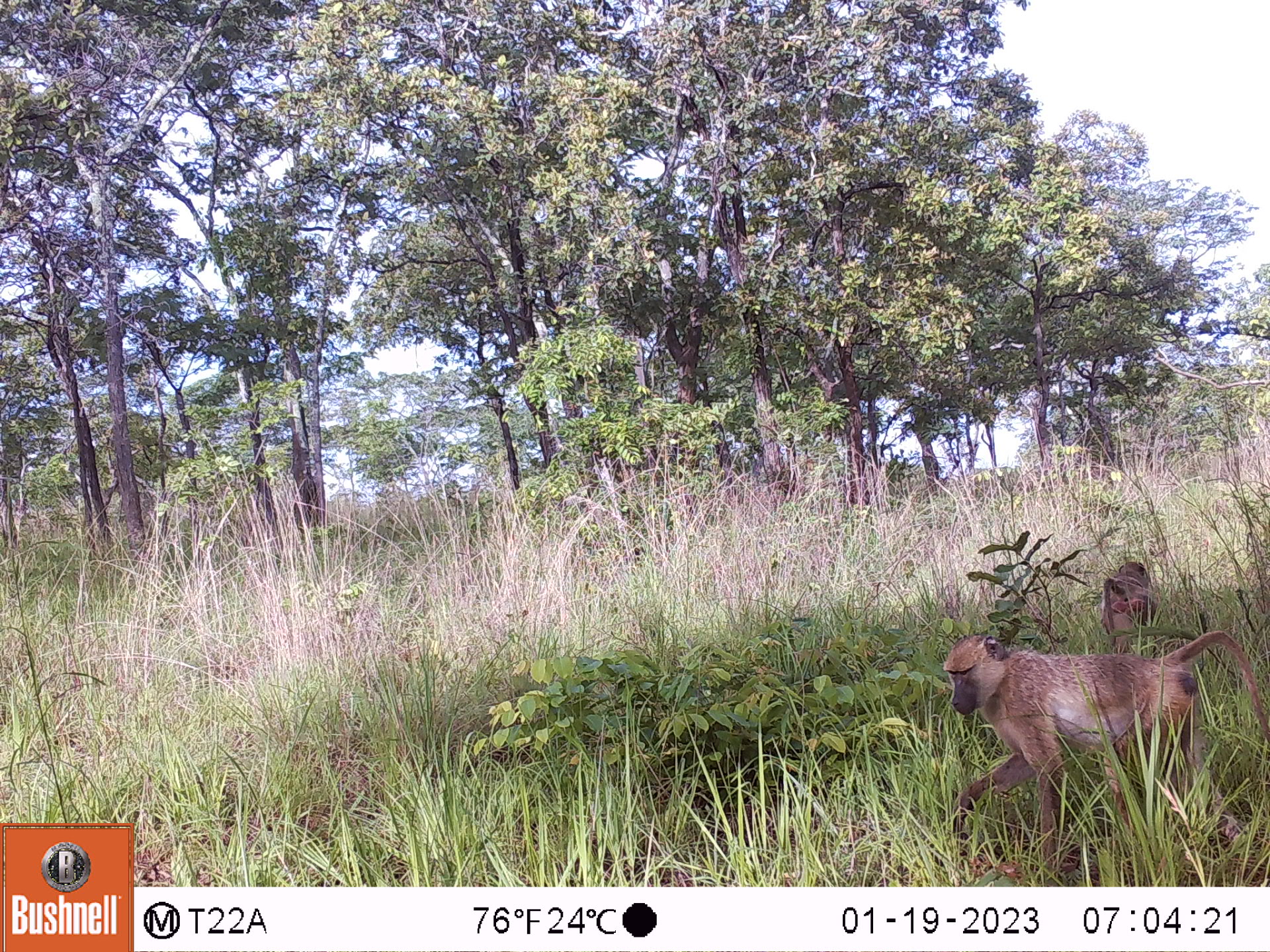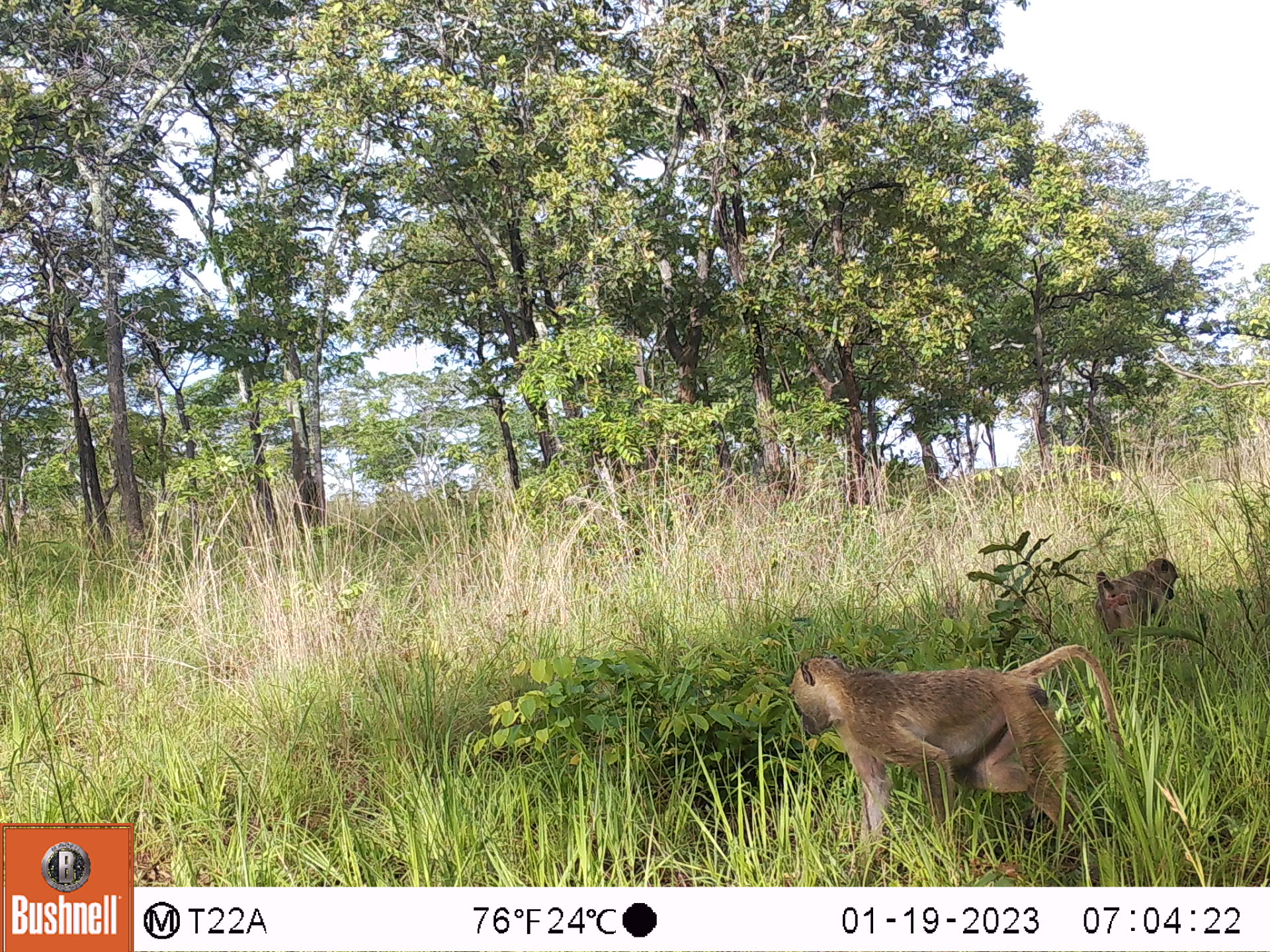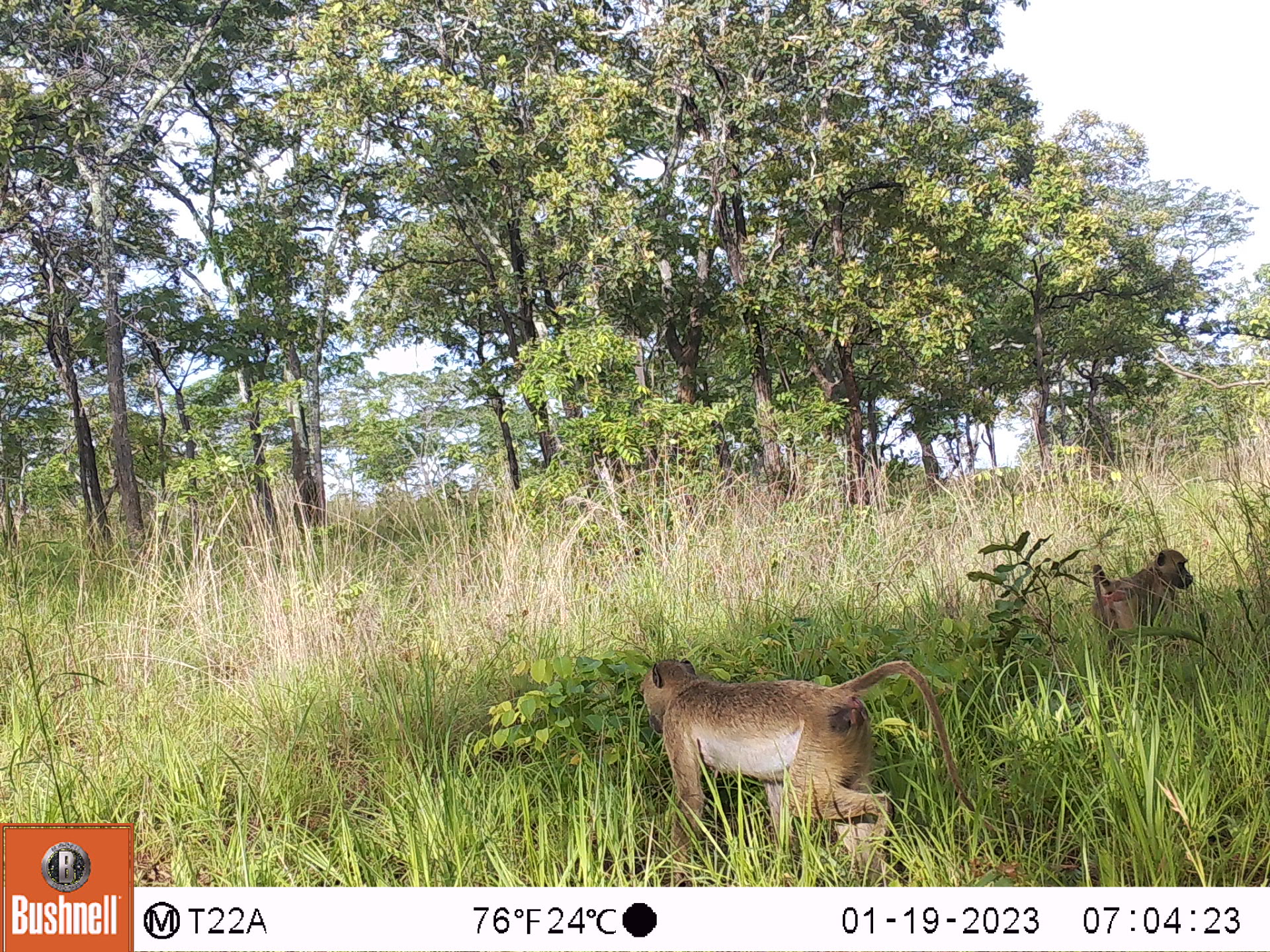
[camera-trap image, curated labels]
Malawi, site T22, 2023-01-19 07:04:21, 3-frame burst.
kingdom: Animalia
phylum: Chordata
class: Mammalia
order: Primates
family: Cercopithecidae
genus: Papio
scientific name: Papio cynocephalus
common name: yellow baboon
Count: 2.